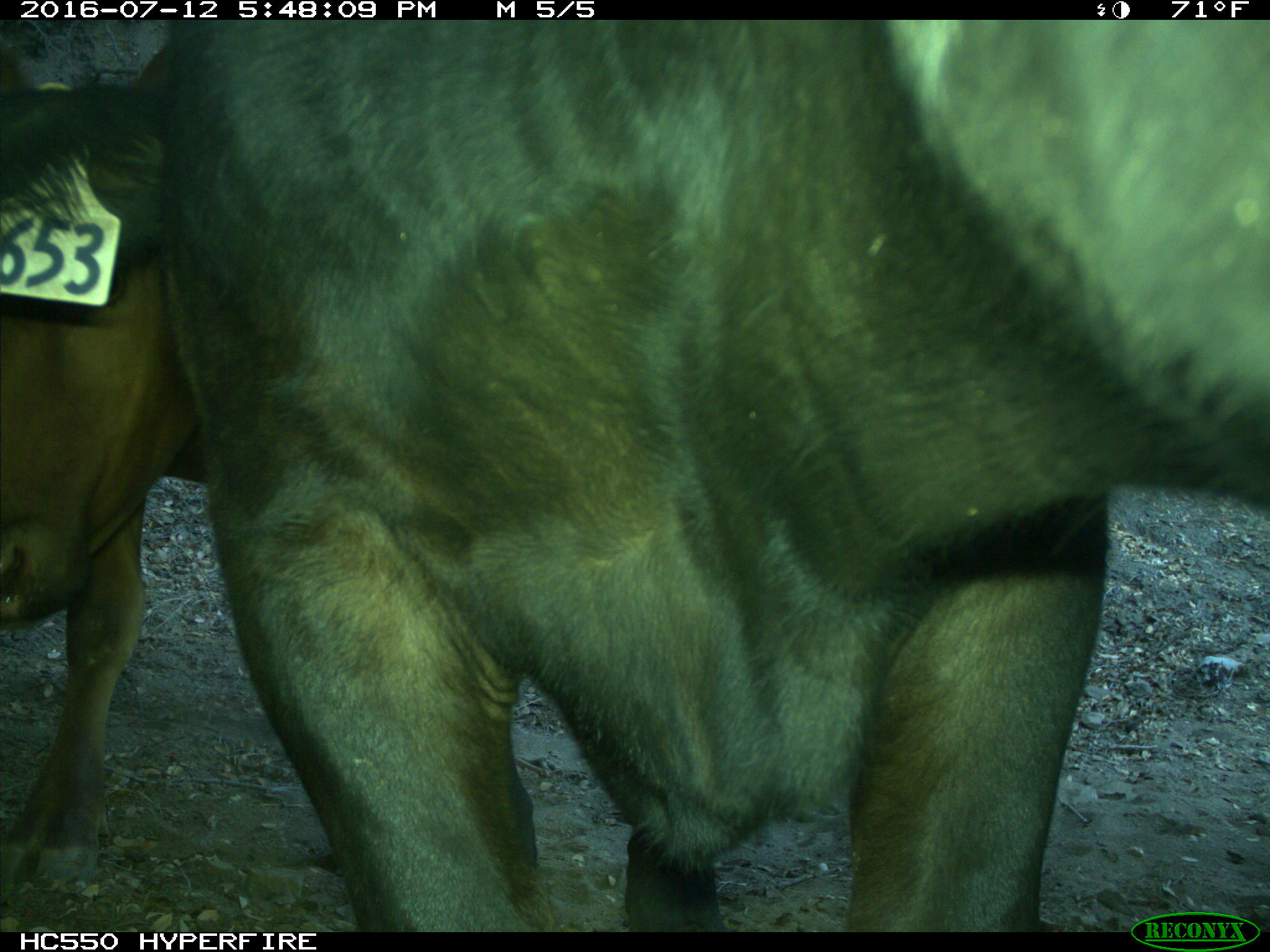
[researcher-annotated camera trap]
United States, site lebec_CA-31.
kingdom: Animalia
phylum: Chordata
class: Mammalia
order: Artiodactyla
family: Bovidae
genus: Bos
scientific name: Bos taurus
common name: domestic cow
Bos taurus (domestic cow).